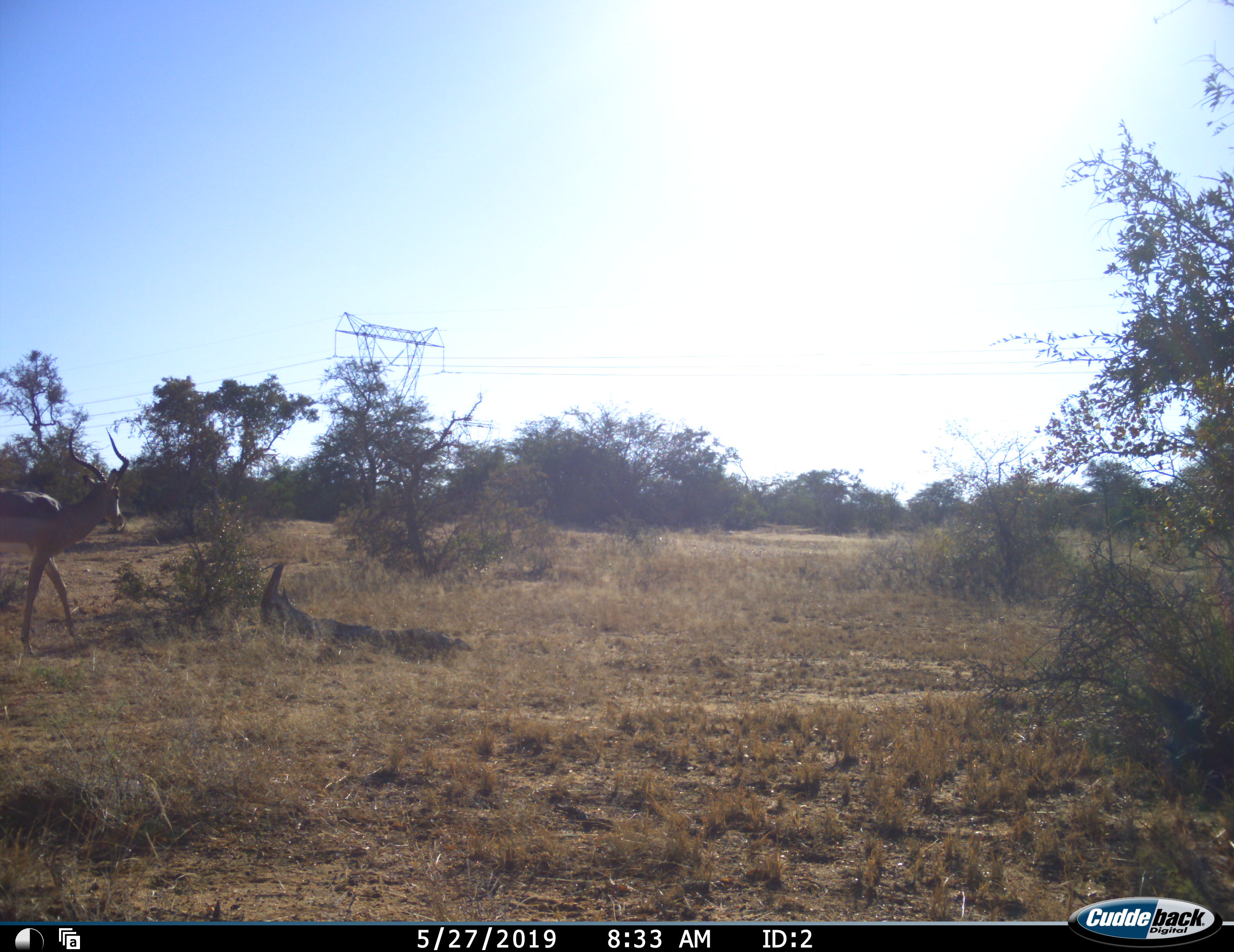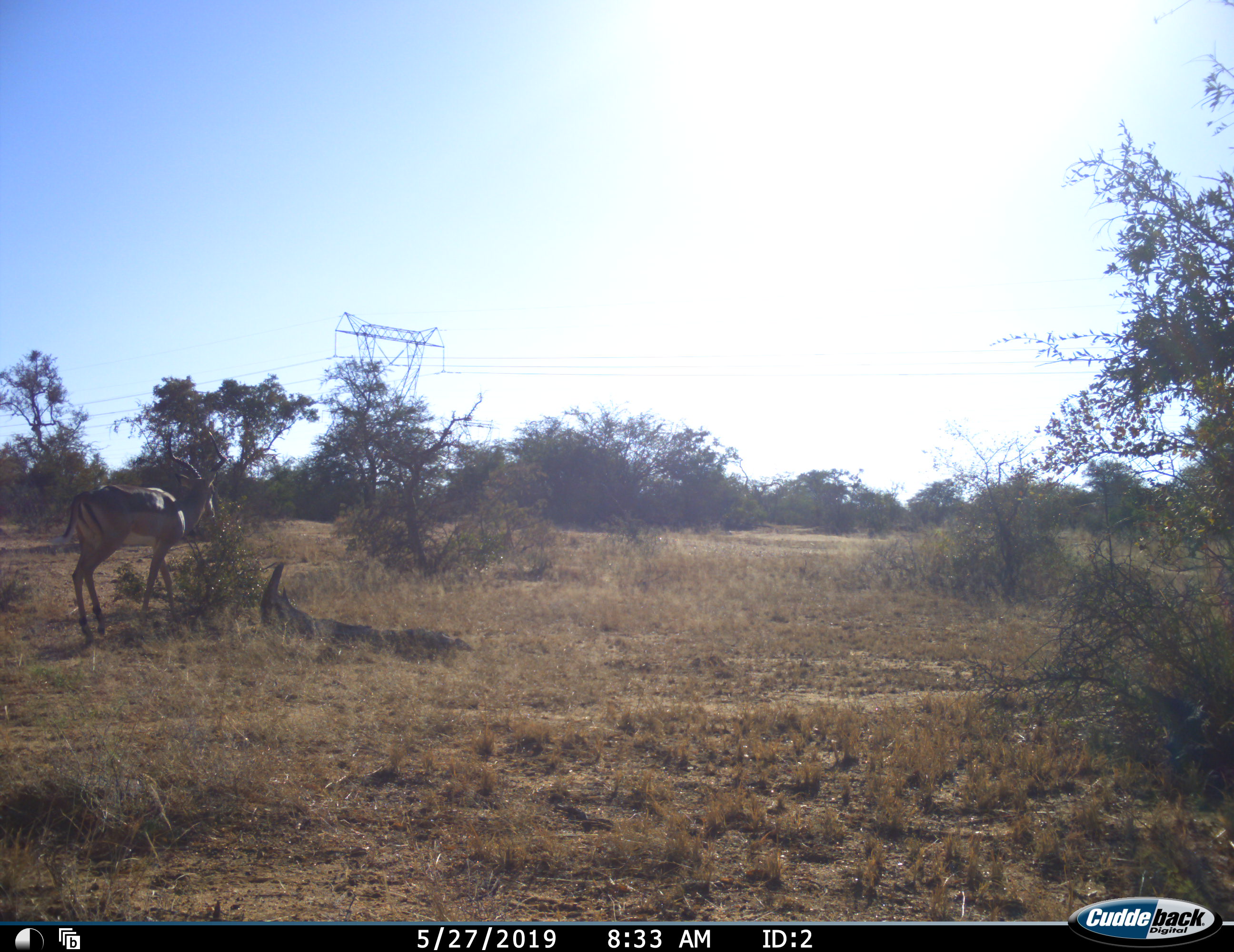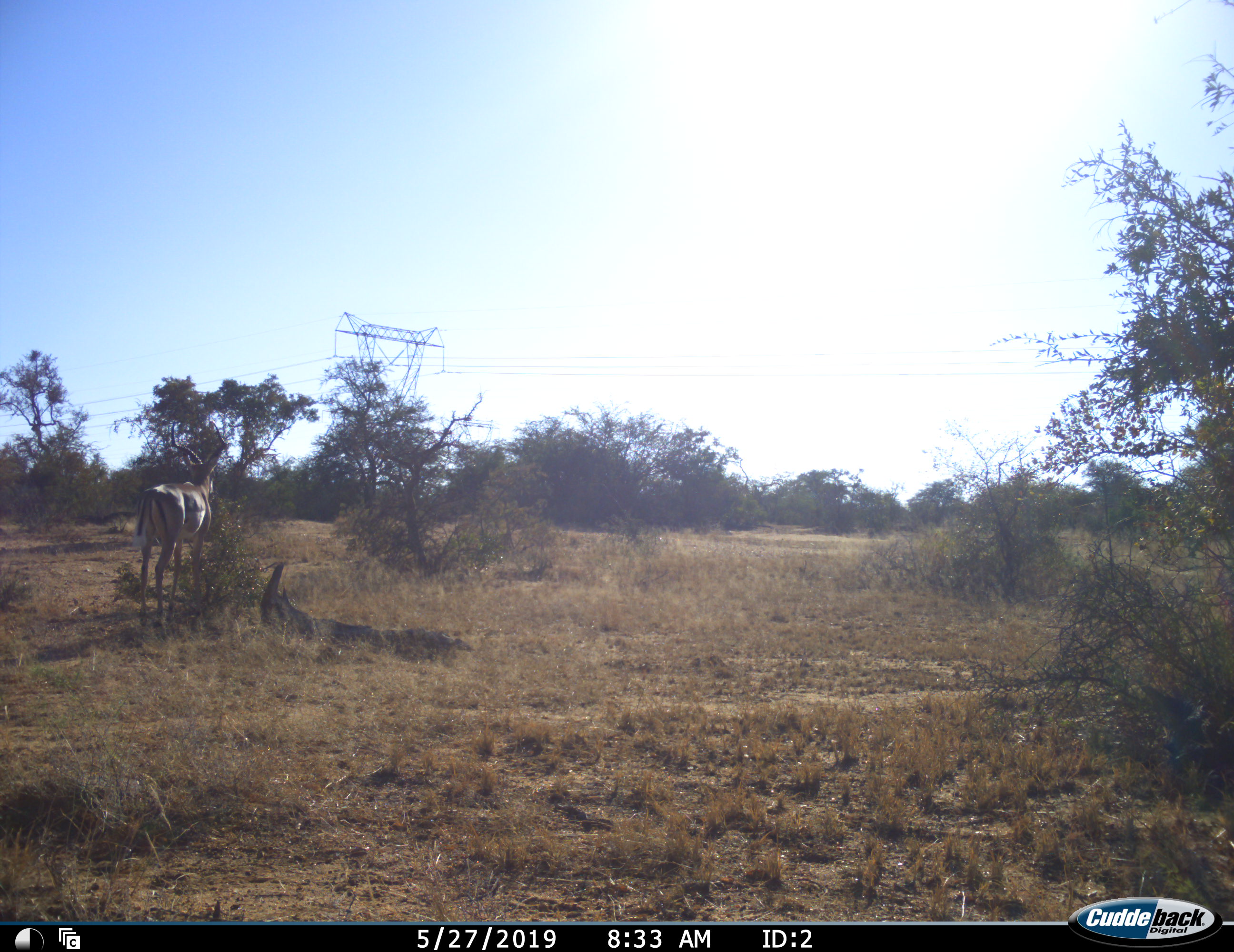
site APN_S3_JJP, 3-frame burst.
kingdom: Animalia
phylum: Chordata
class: Mammalia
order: Artiodactyla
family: Bovidae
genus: Aepyceros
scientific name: Aepyceros melampus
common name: impala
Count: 1.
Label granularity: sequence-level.